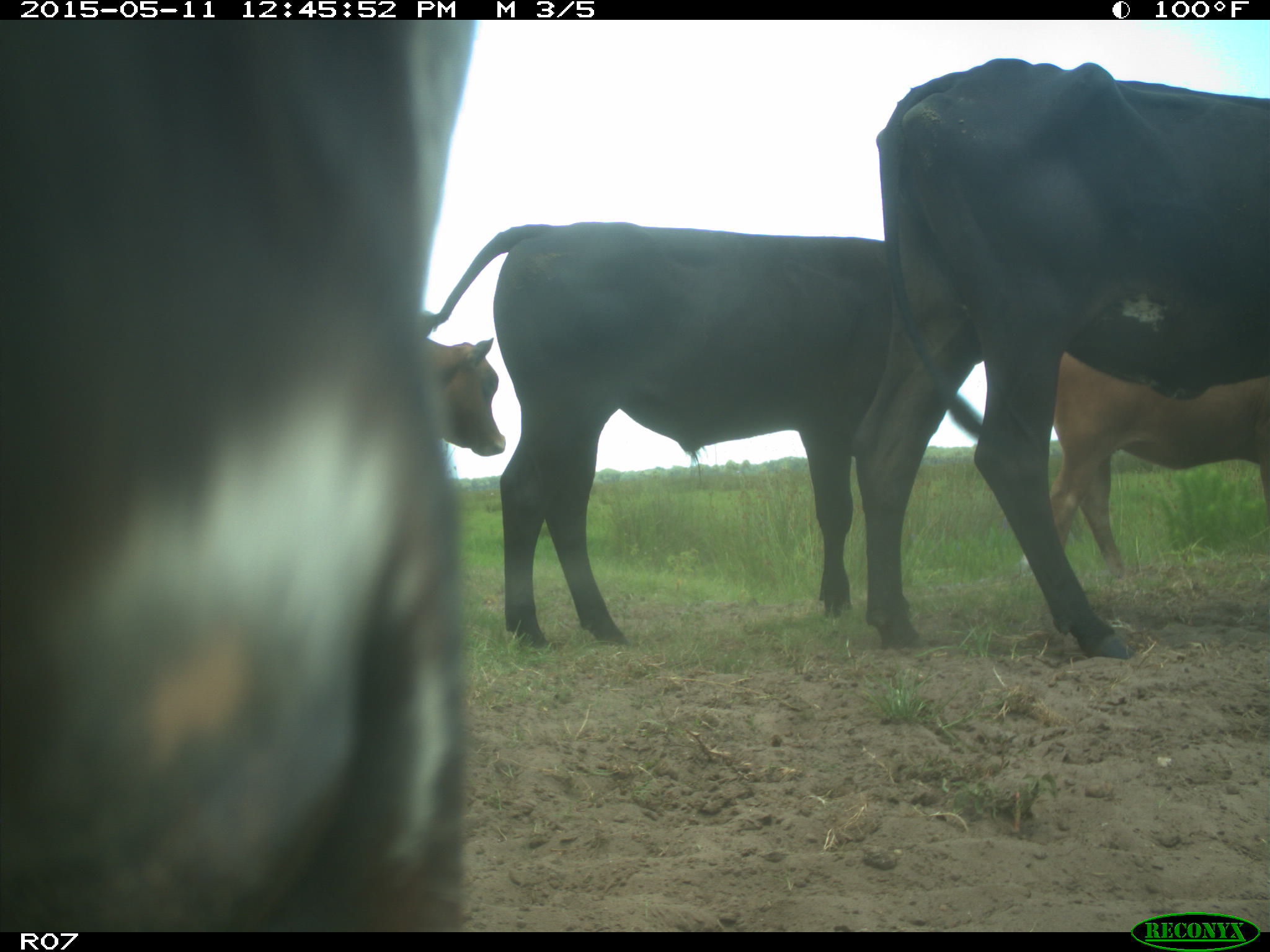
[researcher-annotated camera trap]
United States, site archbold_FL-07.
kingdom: Animalia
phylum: Chordata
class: Mammalia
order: Artiodactyla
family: Bovidae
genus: Bos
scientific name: Bos taurus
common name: domestic cow